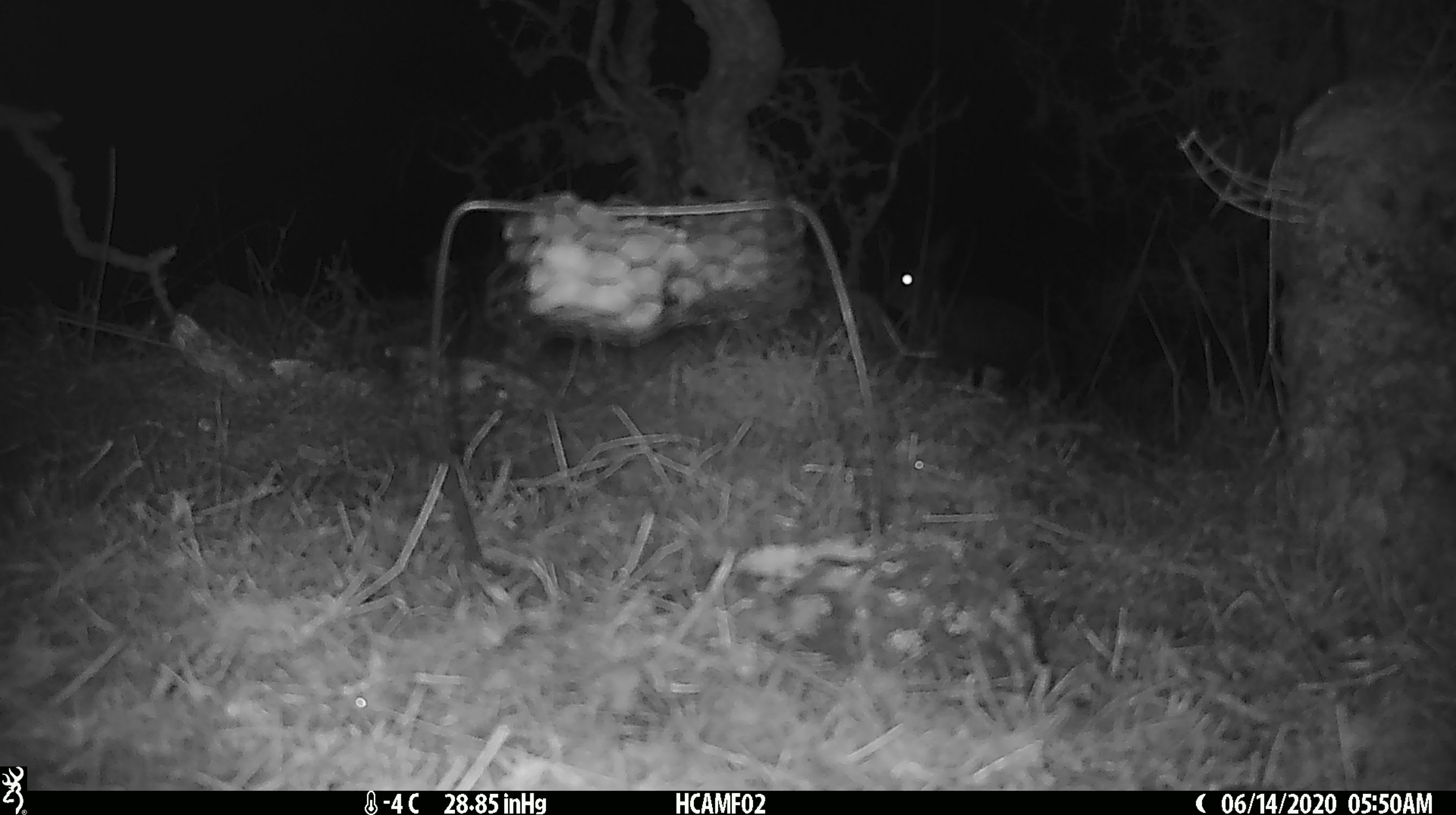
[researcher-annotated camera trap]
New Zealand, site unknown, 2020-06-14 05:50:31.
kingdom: Animalia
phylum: Chordata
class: Mammalia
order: Rodentia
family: Muridae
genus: Mus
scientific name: Mus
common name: mouse